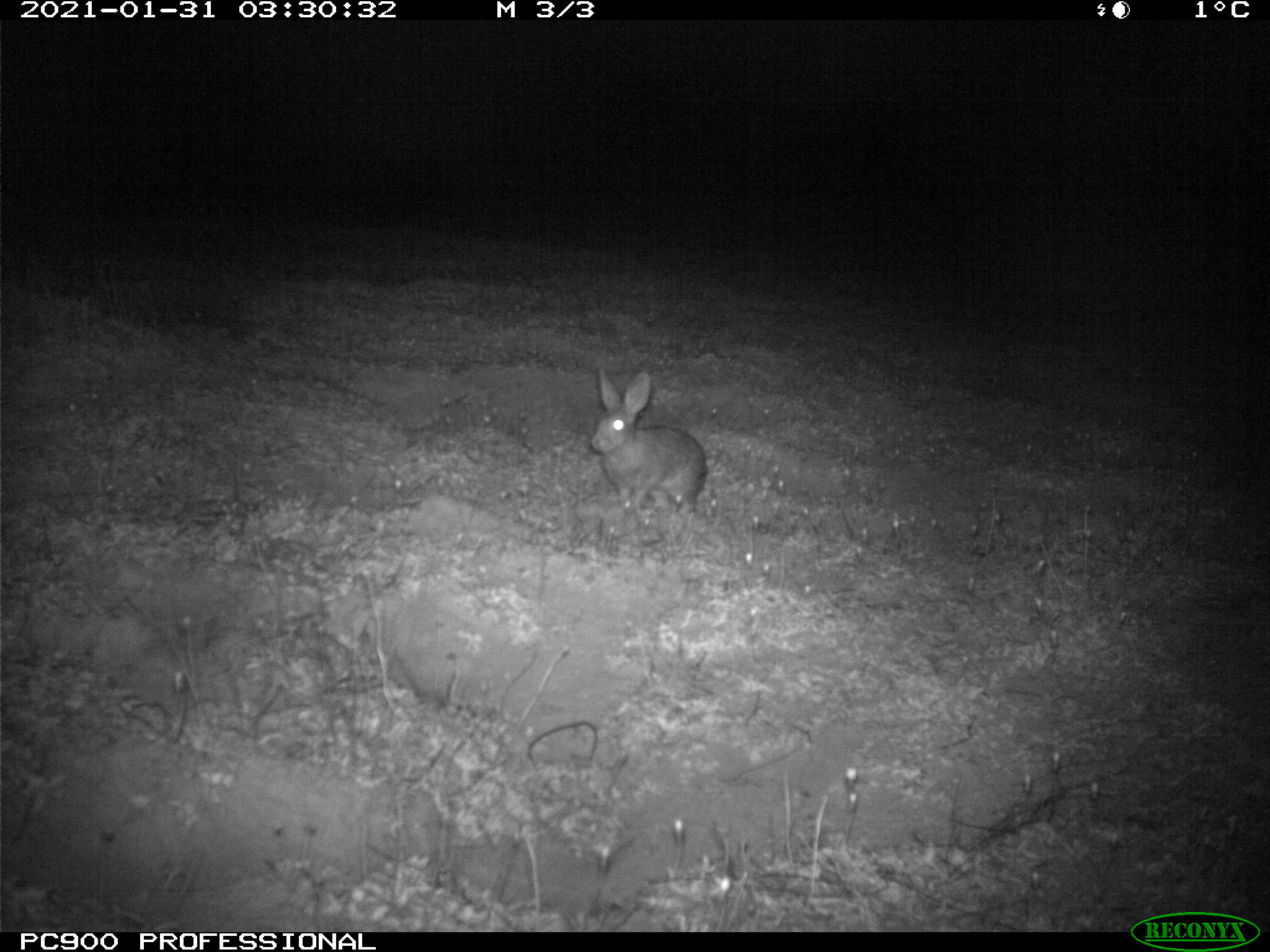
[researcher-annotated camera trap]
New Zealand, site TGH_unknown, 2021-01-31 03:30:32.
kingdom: Animalia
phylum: Chordata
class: Mammalia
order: Lagomorpha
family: Leporidae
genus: Oryctolagus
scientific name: Oryctolagus cuniculus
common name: european rabbit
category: rabbit